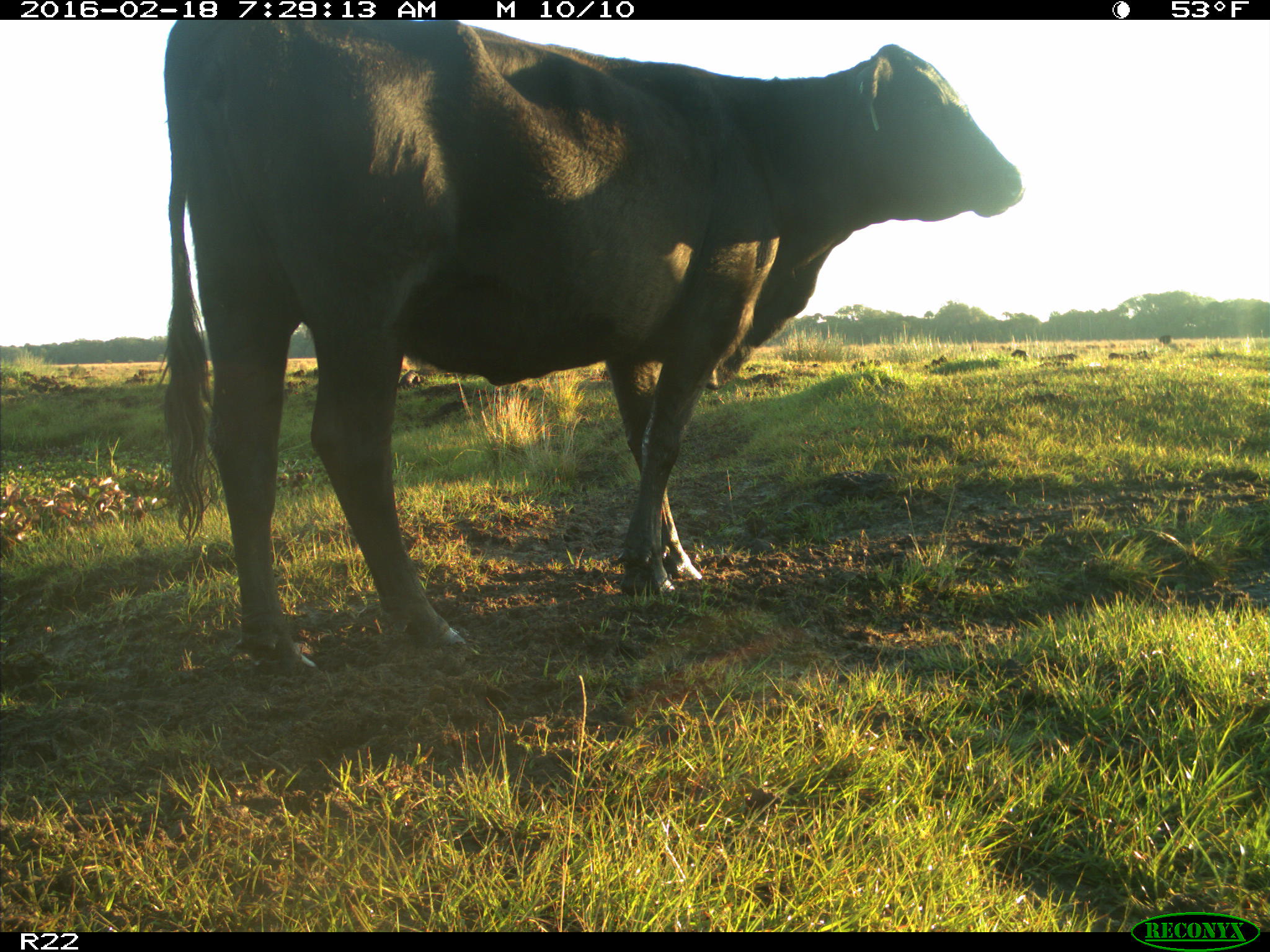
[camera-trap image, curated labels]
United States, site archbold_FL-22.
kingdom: Animalia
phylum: Chordata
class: Mammalia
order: Artiodactyla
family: Bovidae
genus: Bos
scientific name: Bos taurus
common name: domestic cow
Bos taurus (domestic cow).